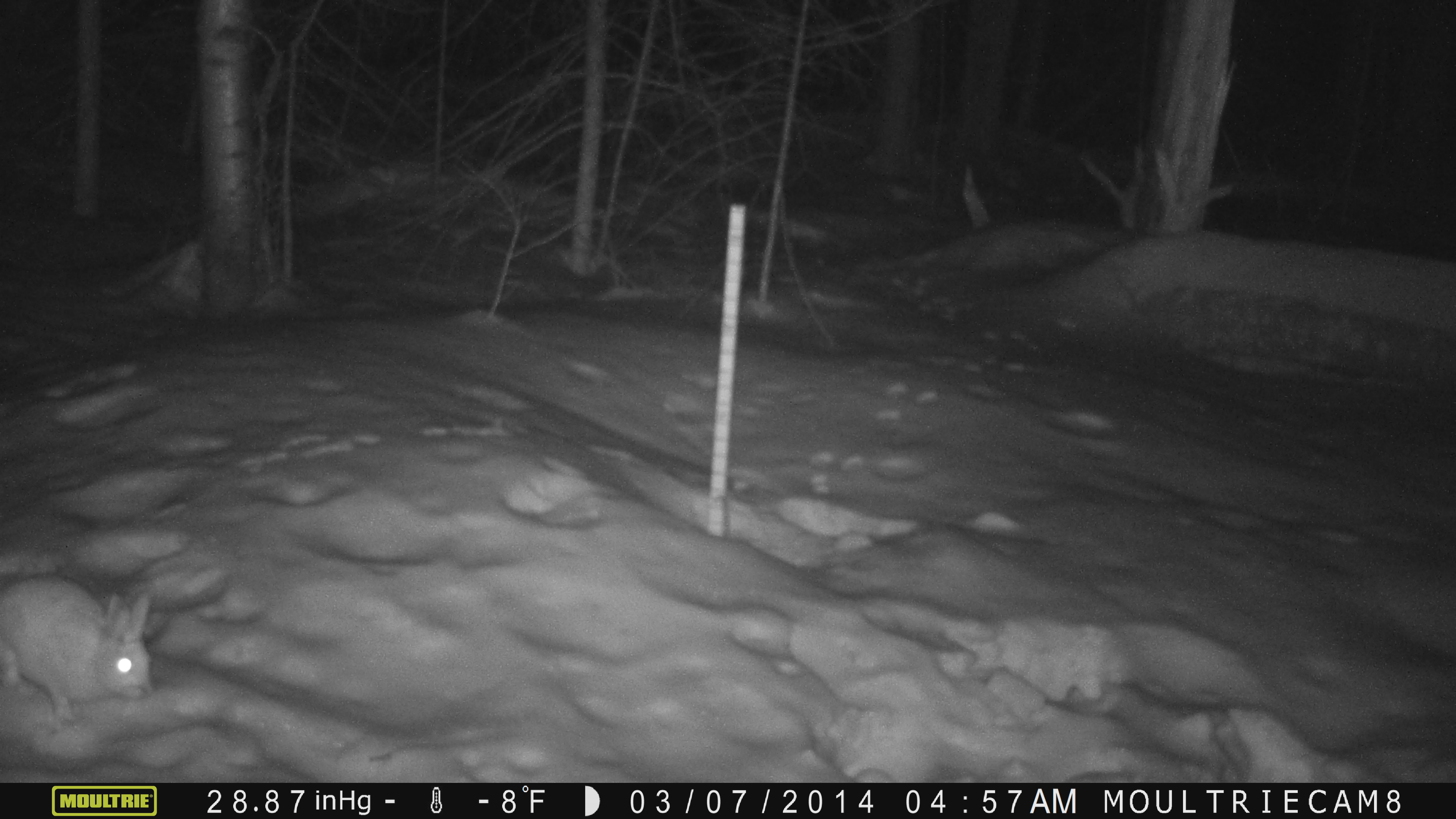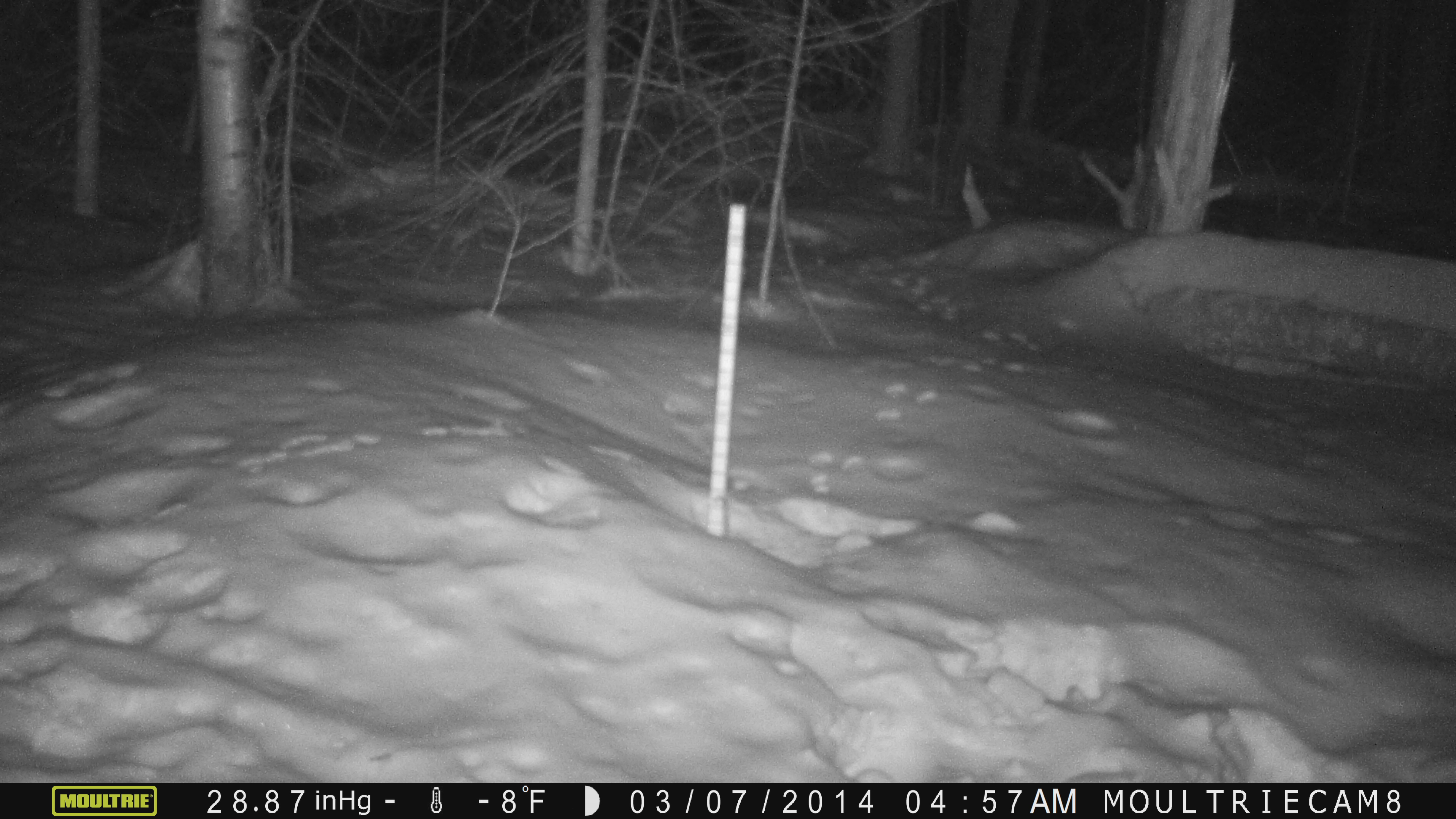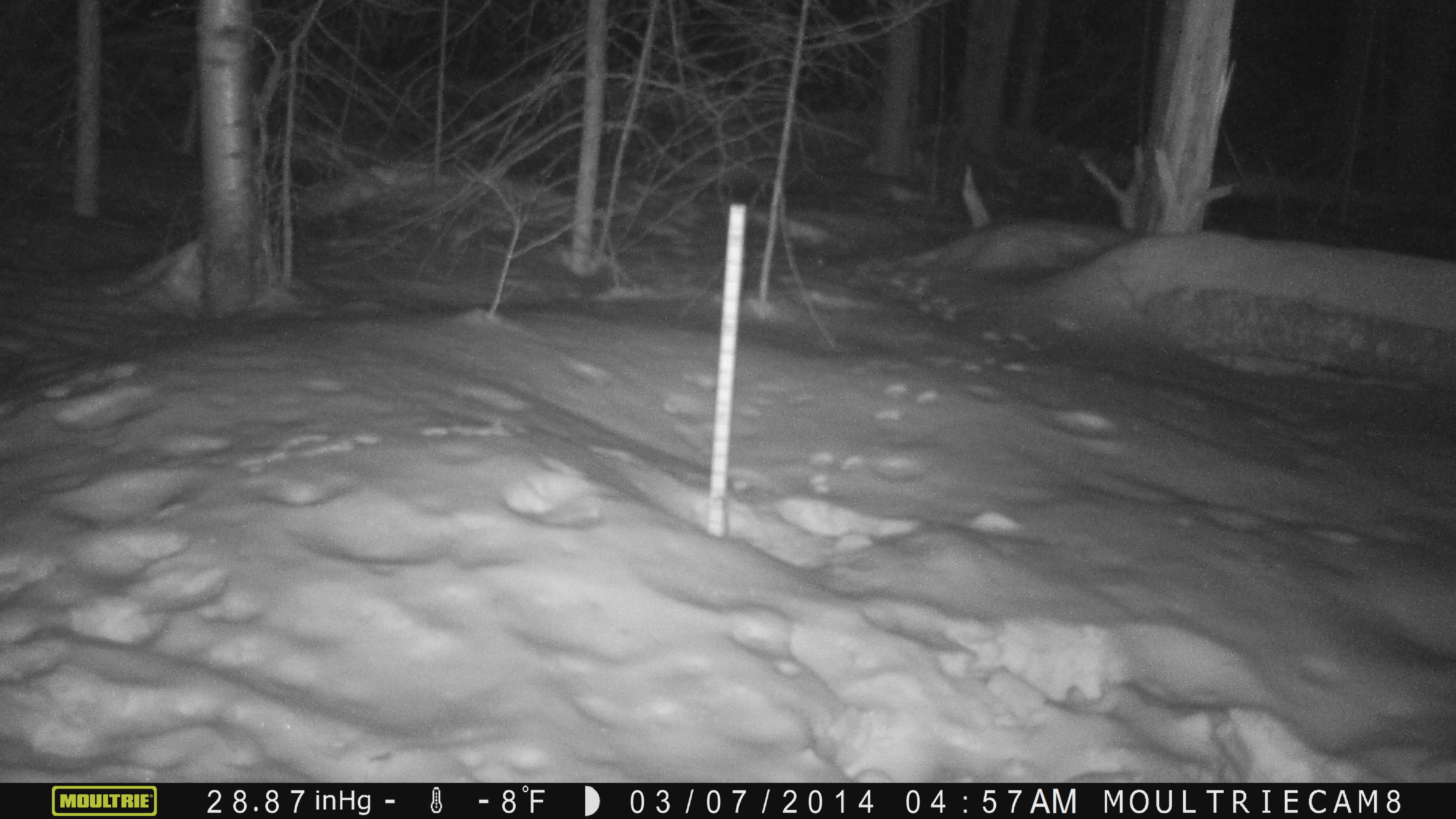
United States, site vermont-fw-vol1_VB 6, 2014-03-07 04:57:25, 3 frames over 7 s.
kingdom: Animalia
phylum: Chordata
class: Mammalia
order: Lagomorpha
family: Leporidae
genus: Lepus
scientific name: Lepus americanus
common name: snowshoe hare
Snowshoe hare (Lepus americanus).